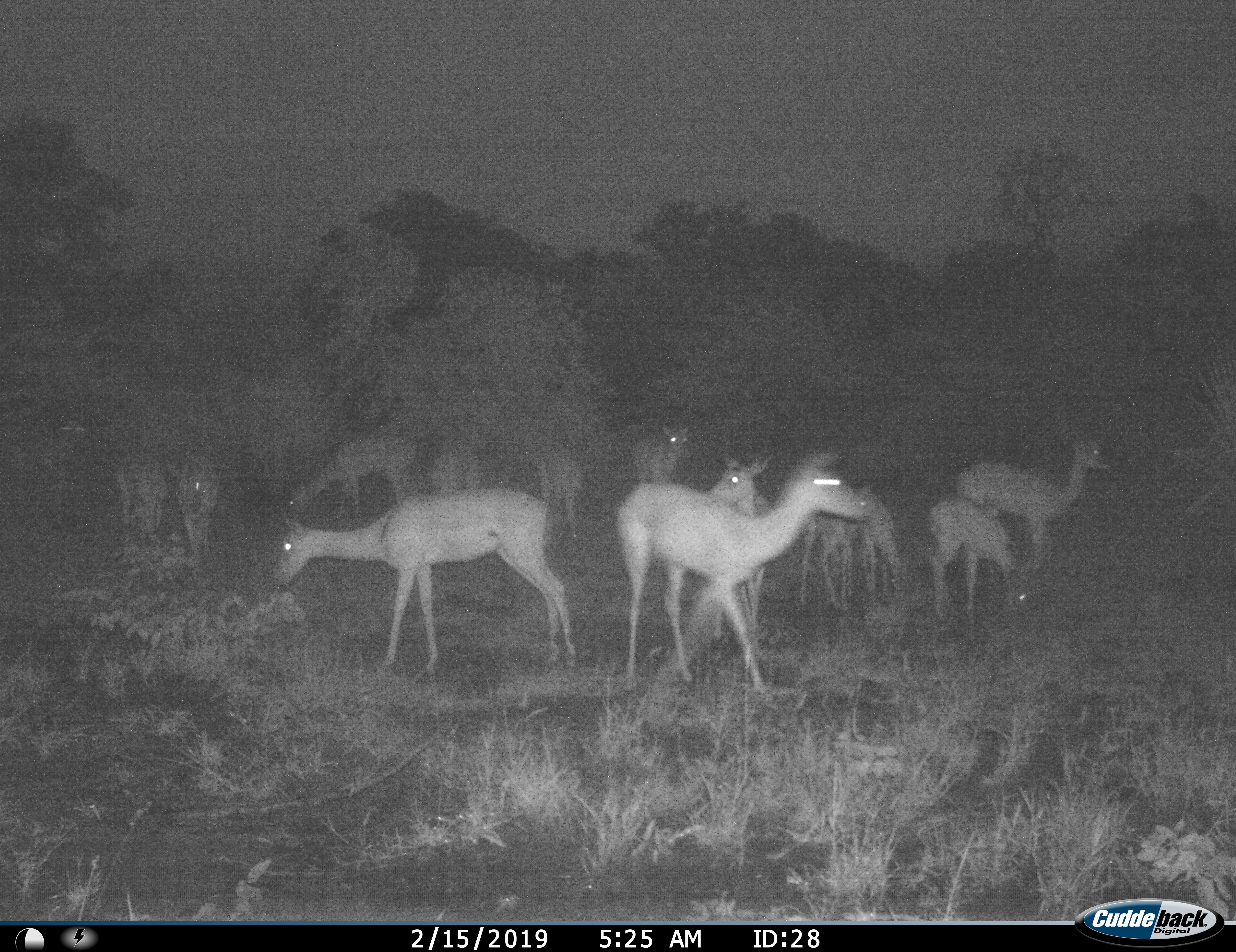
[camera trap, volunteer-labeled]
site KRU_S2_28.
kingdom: Animalia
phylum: Chordata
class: Mammalia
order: Artiodactyla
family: Bovidae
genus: Aepyceros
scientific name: Aepyceros melampus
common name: impala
Impala (Aepyceros melampus), count 11-50. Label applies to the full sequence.